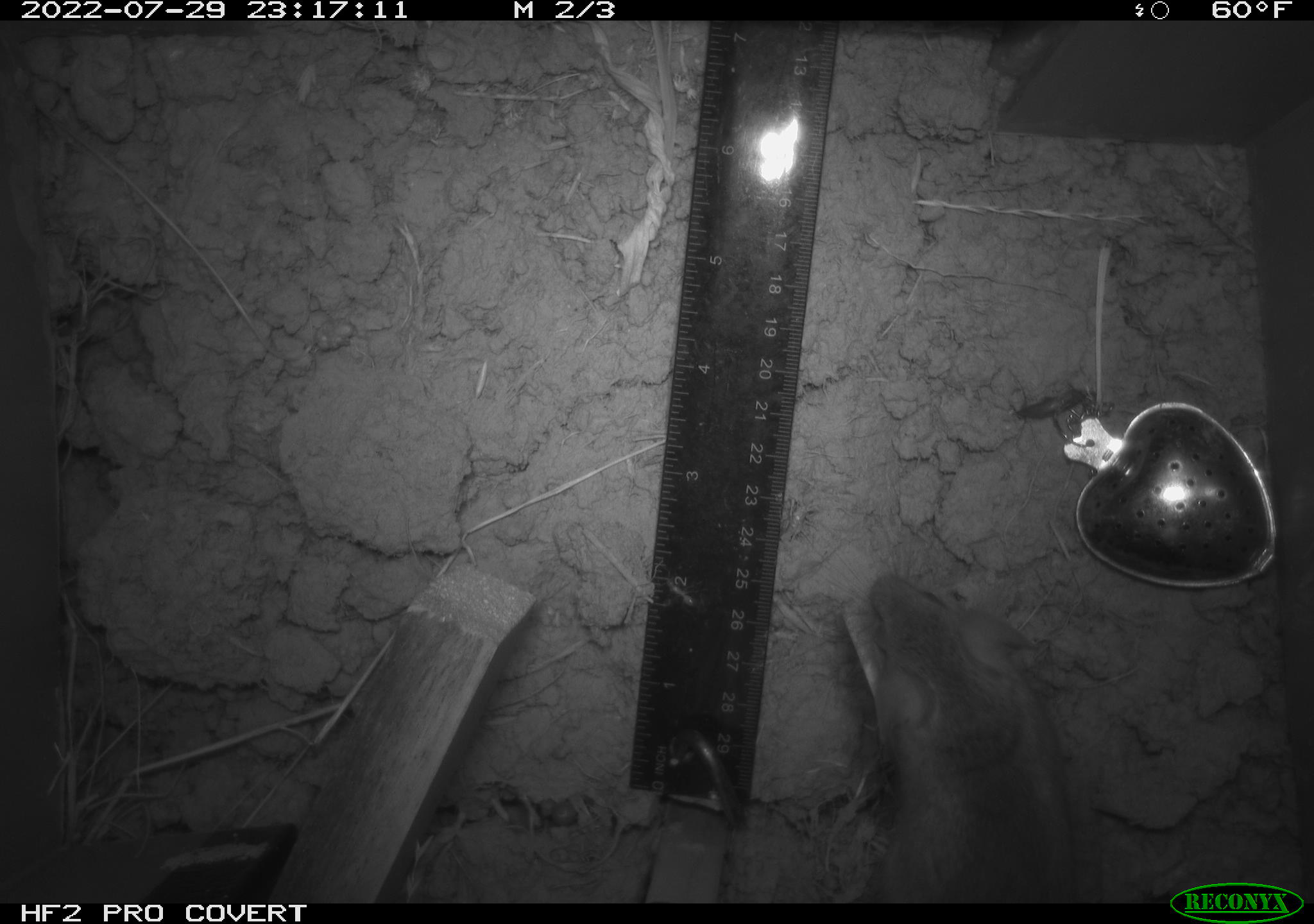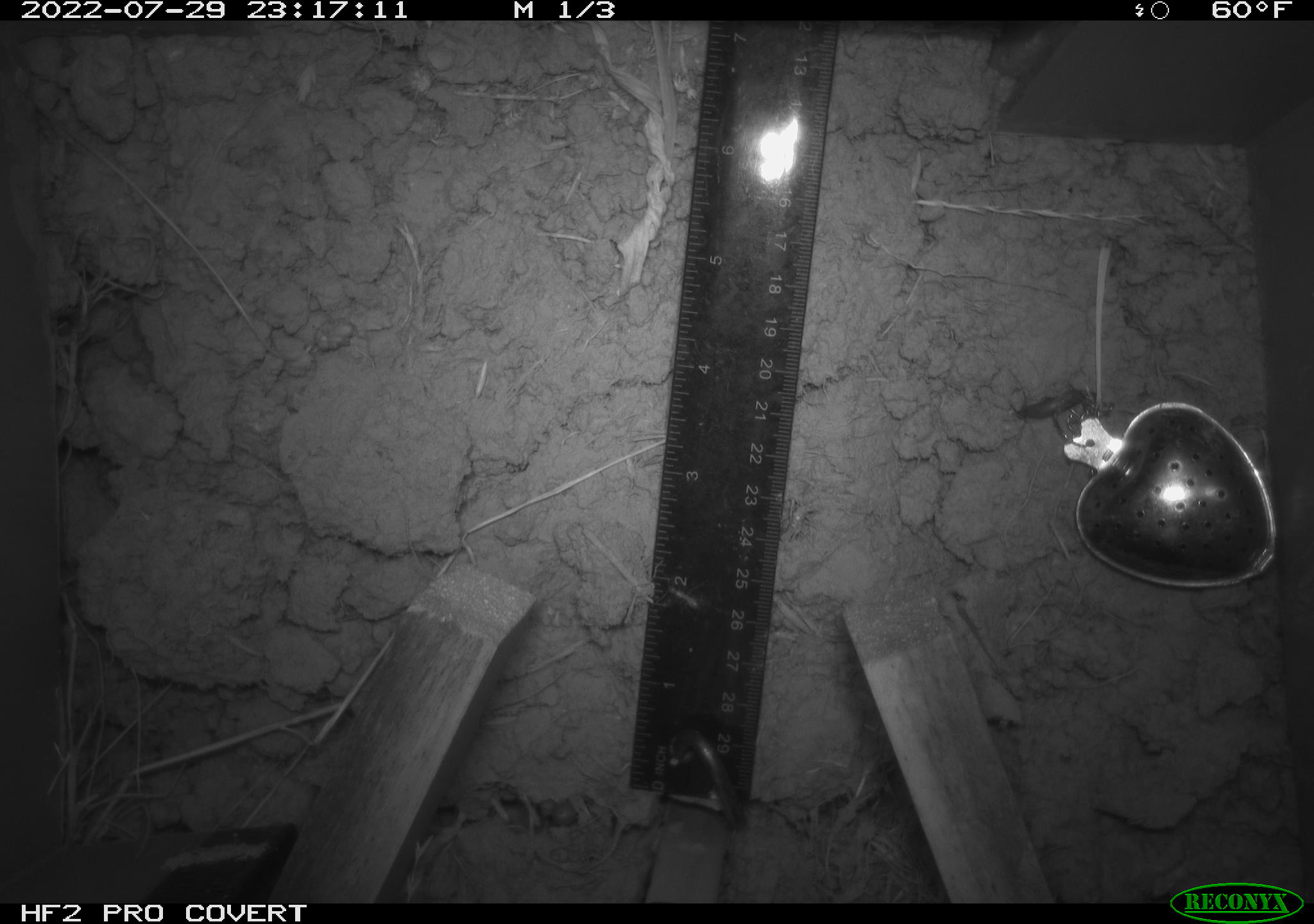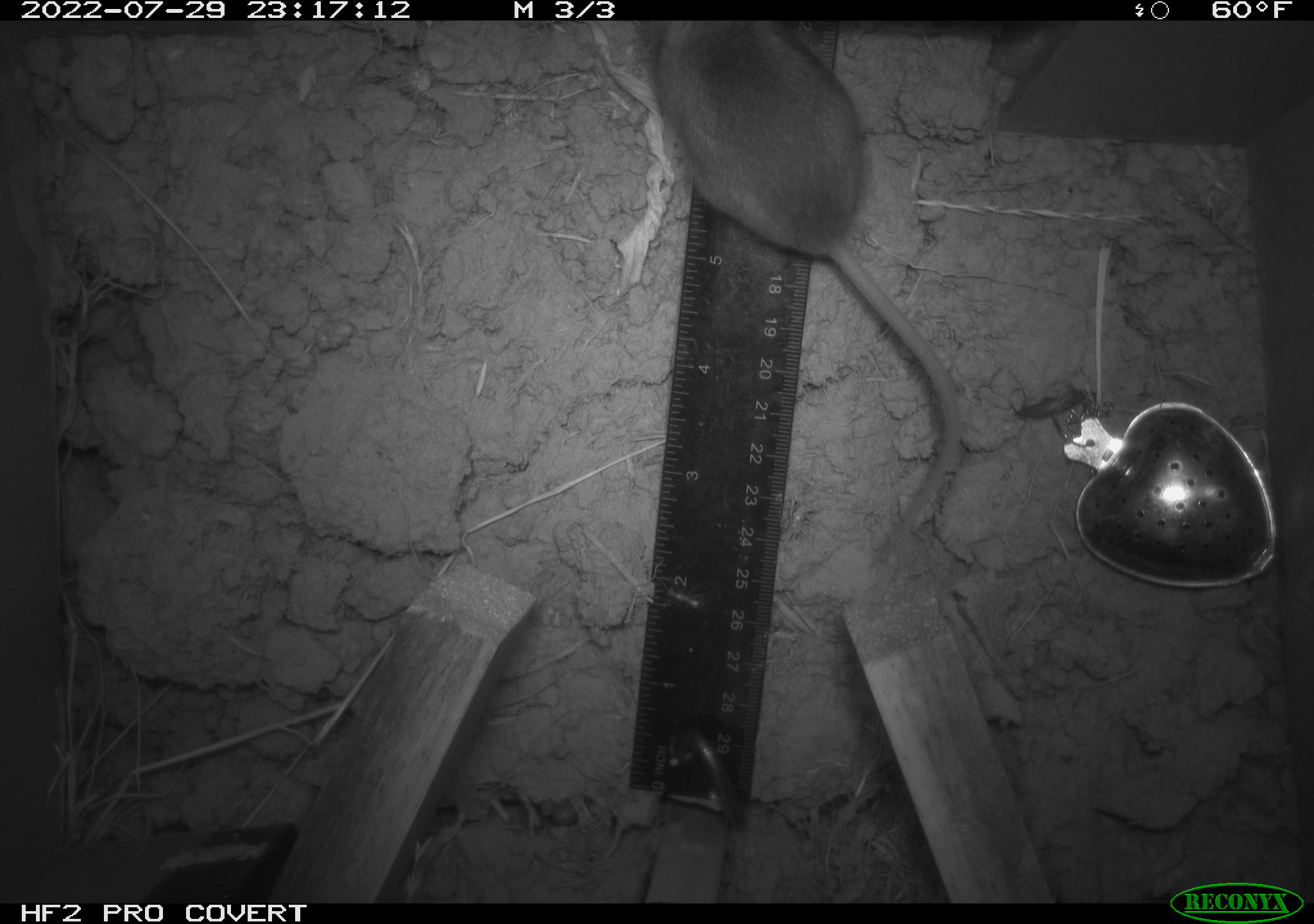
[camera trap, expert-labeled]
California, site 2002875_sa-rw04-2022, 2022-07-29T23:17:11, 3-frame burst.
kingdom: Animalia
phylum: Chordata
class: Mammalia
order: Rodentia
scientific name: Rodentia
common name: mouse species